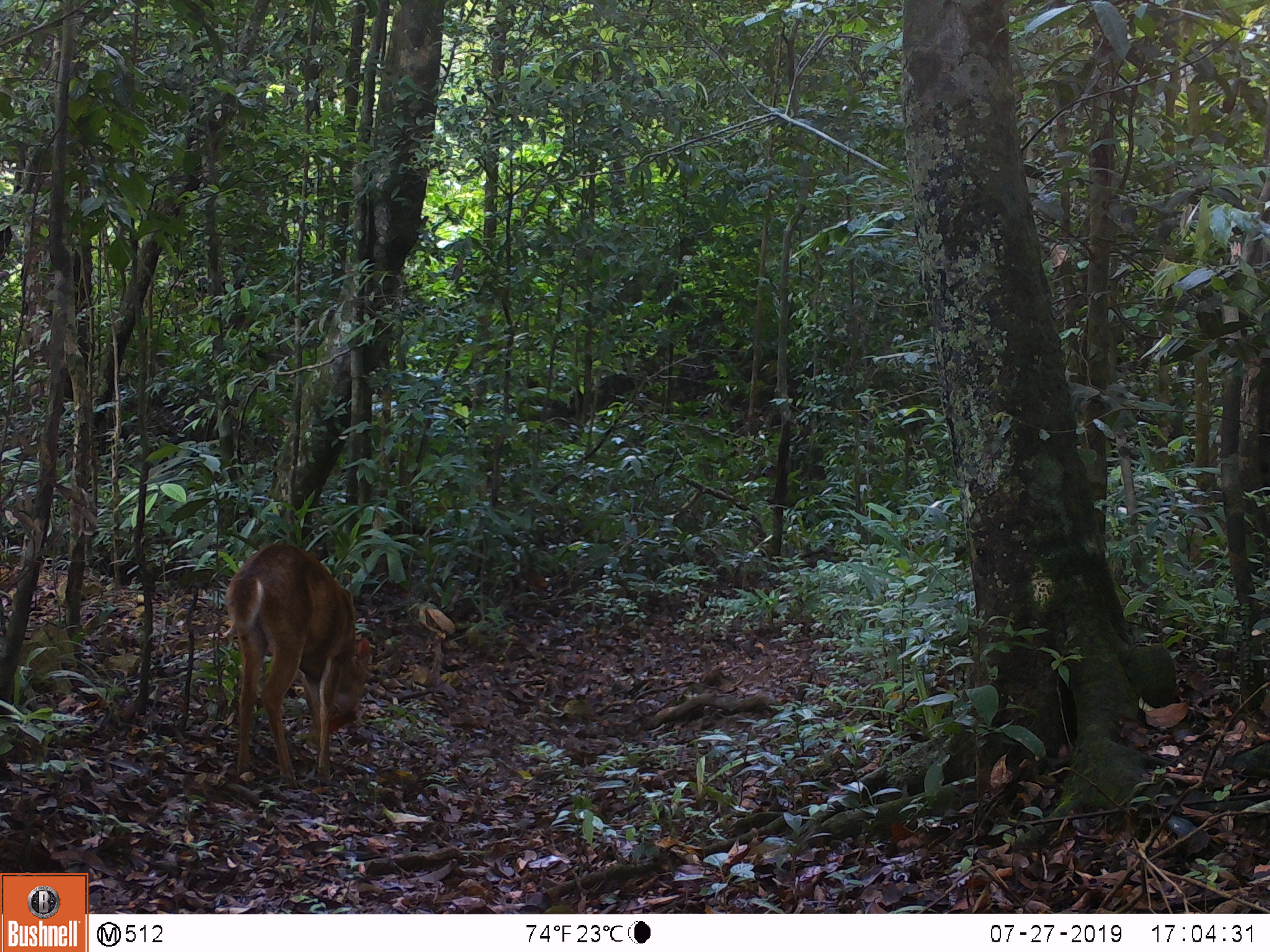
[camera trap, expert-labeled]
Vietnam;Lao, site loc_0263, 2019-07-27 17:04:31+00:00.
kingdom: Animalia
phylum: Chordata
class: Mammalia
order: Artiodactyla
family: Cervidae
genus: Muntiacus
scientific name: Muntiacus vuquangensis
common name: large-antlered muntjac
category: large antlered muntjac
Large antlered muntjac (large-antlered muntjac) (Muntiacus vuquangensis). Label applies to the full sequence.